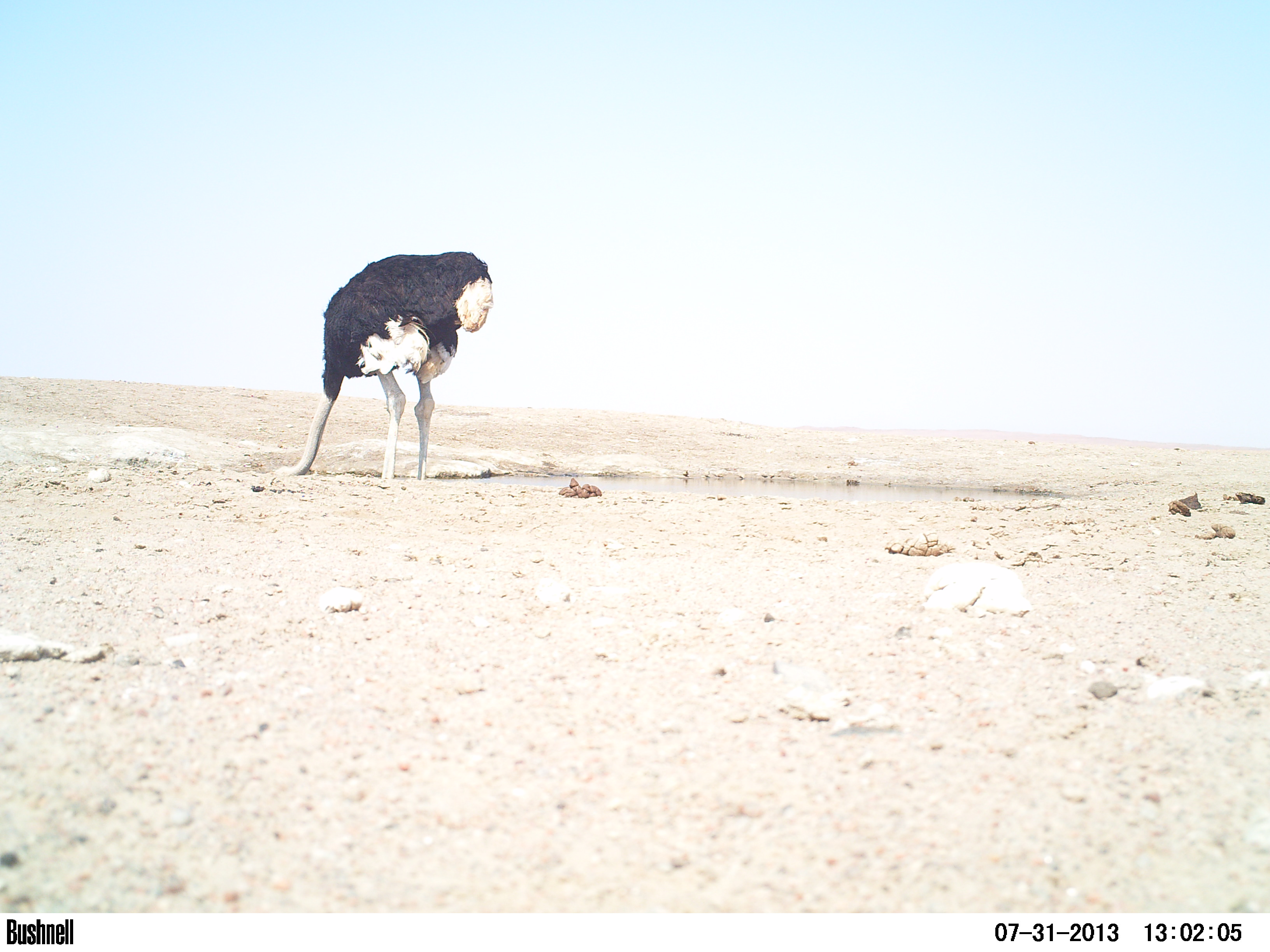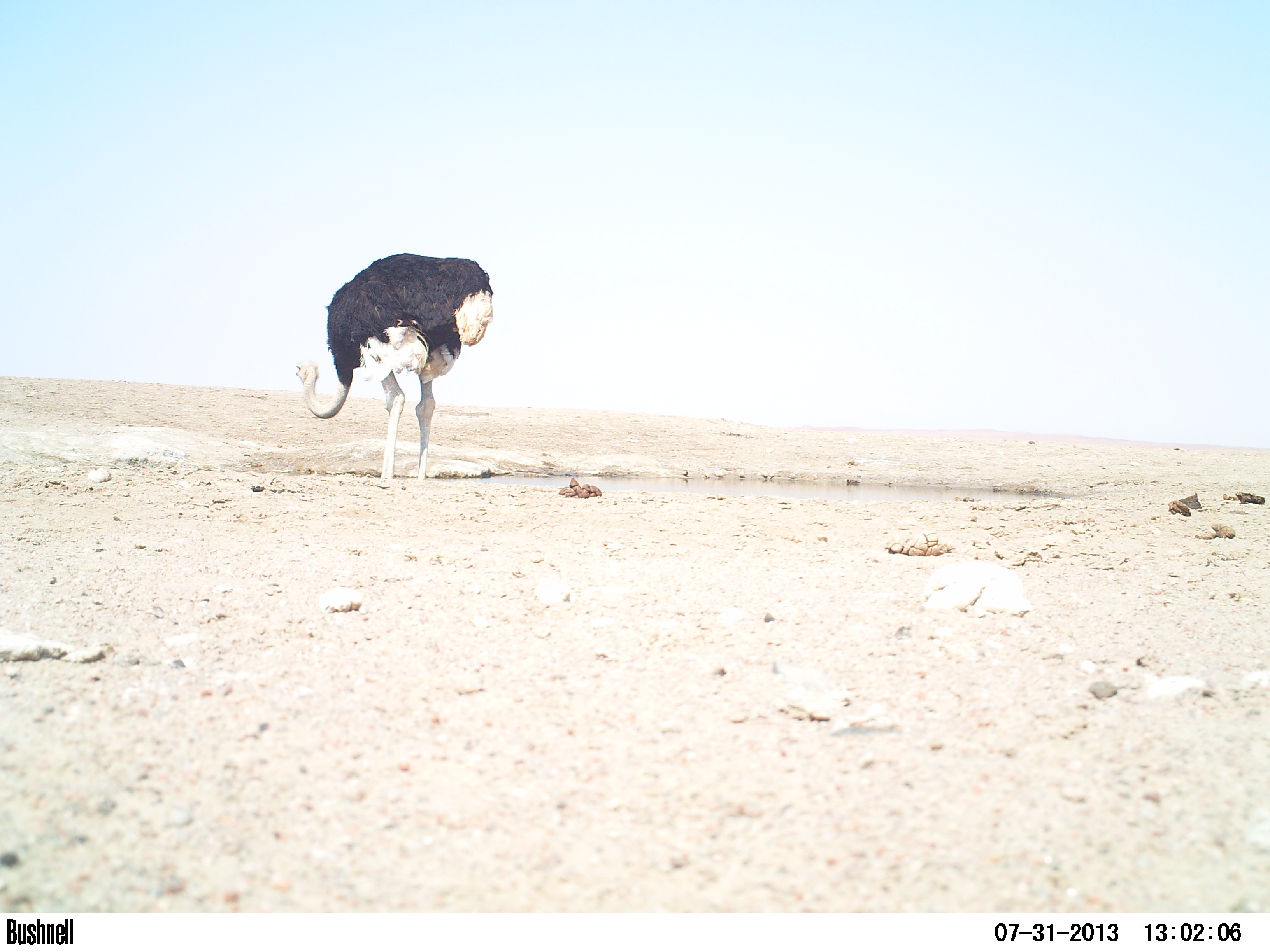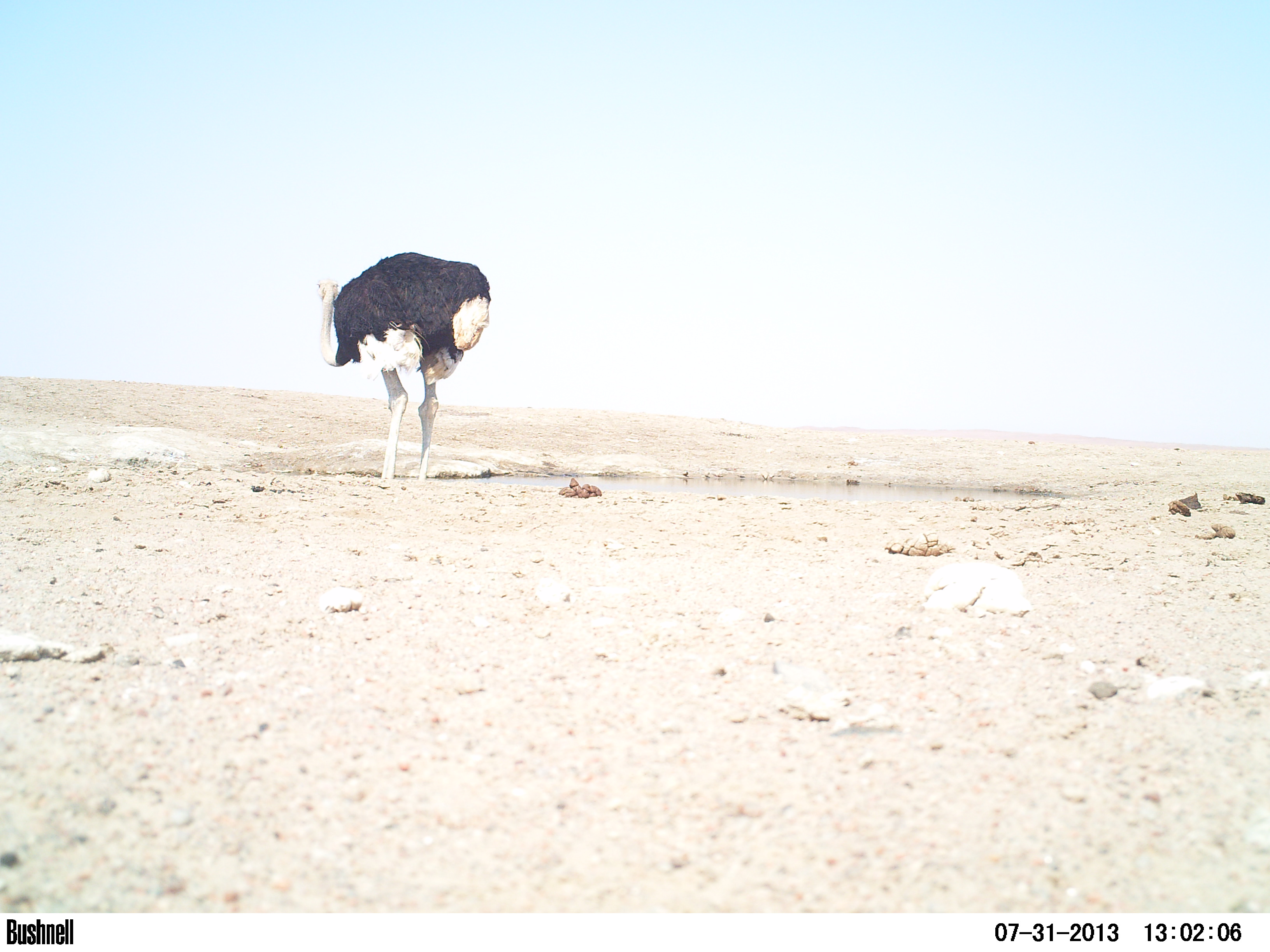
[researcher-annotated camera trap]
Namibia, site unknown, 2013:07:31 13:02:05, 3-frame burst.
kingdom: Animalia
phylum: Chordata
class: Aves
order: Struthioniformes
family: Struthionidae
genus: Struthio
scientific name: Struthio camelus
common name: common ostrich